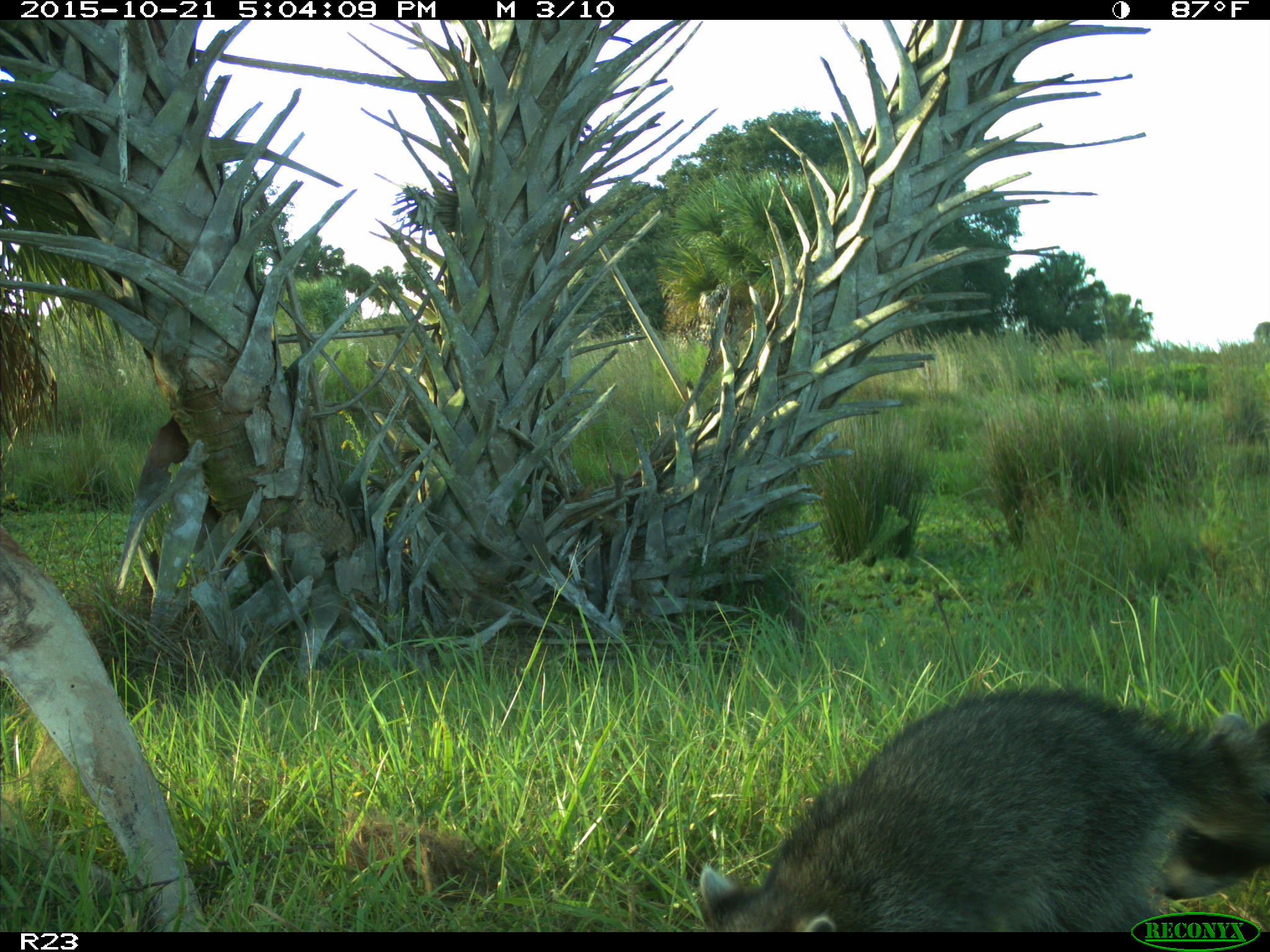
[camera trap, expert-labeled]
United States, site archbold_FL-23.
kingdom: Animalia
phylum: Chordata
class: Mammalia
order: Carnivora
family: Procyonidae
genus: Procyon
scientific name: Procyon lotor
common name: common raccoon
Procyon lotor (common raccoon).